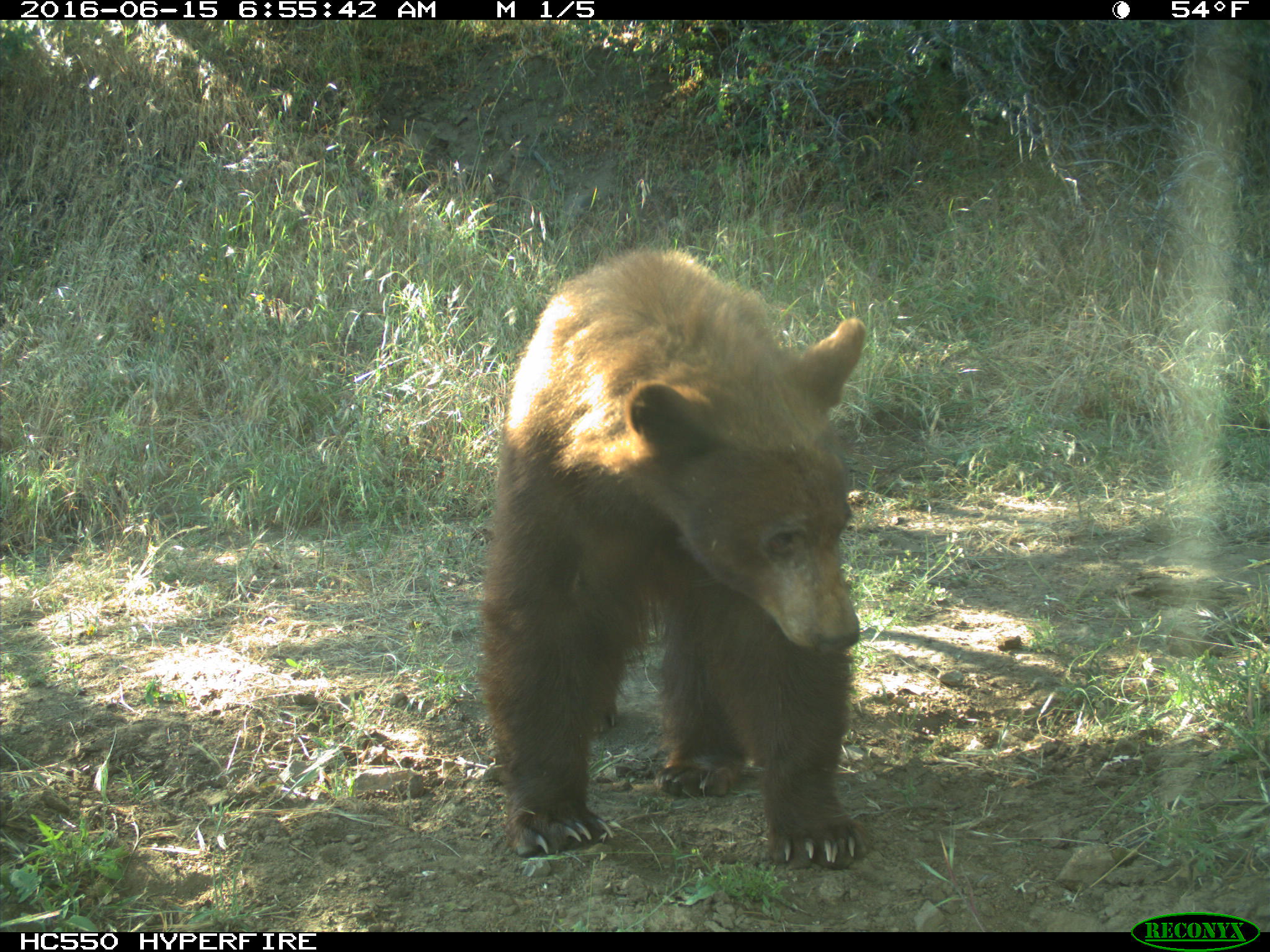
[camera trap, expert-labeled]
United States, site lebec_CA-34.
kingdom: Animalia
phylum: Chordata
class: Mammalia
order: Carnivora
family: Ursidae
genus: Ursus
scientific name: Ursus americanus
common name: american black bear